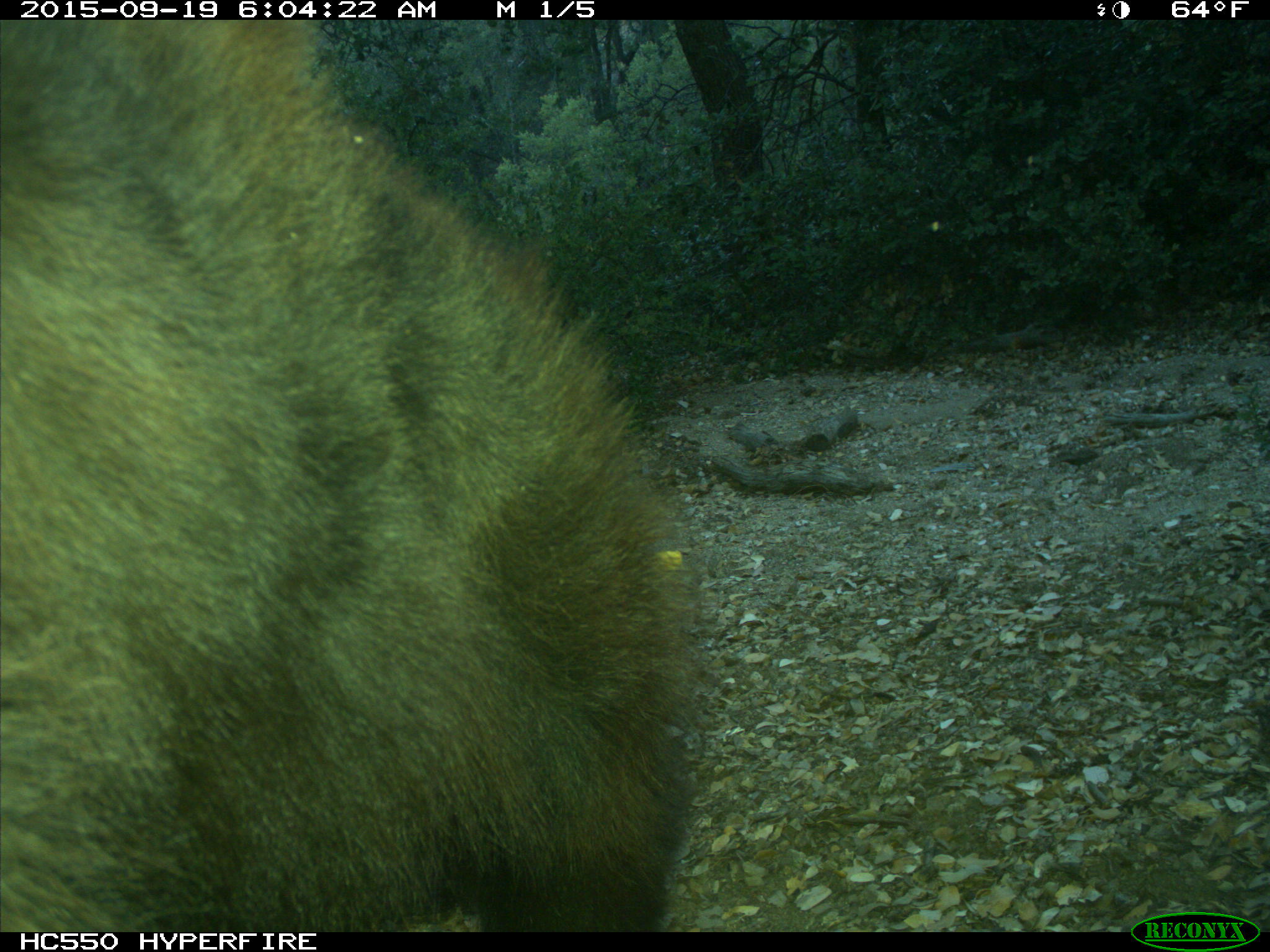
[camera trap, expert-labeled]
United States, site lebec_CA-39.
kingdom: Animalia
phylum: Chordata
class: Mammalia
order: Carnivora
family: Ursidae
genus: Ursus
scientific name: Ursus americanus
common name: american black bear